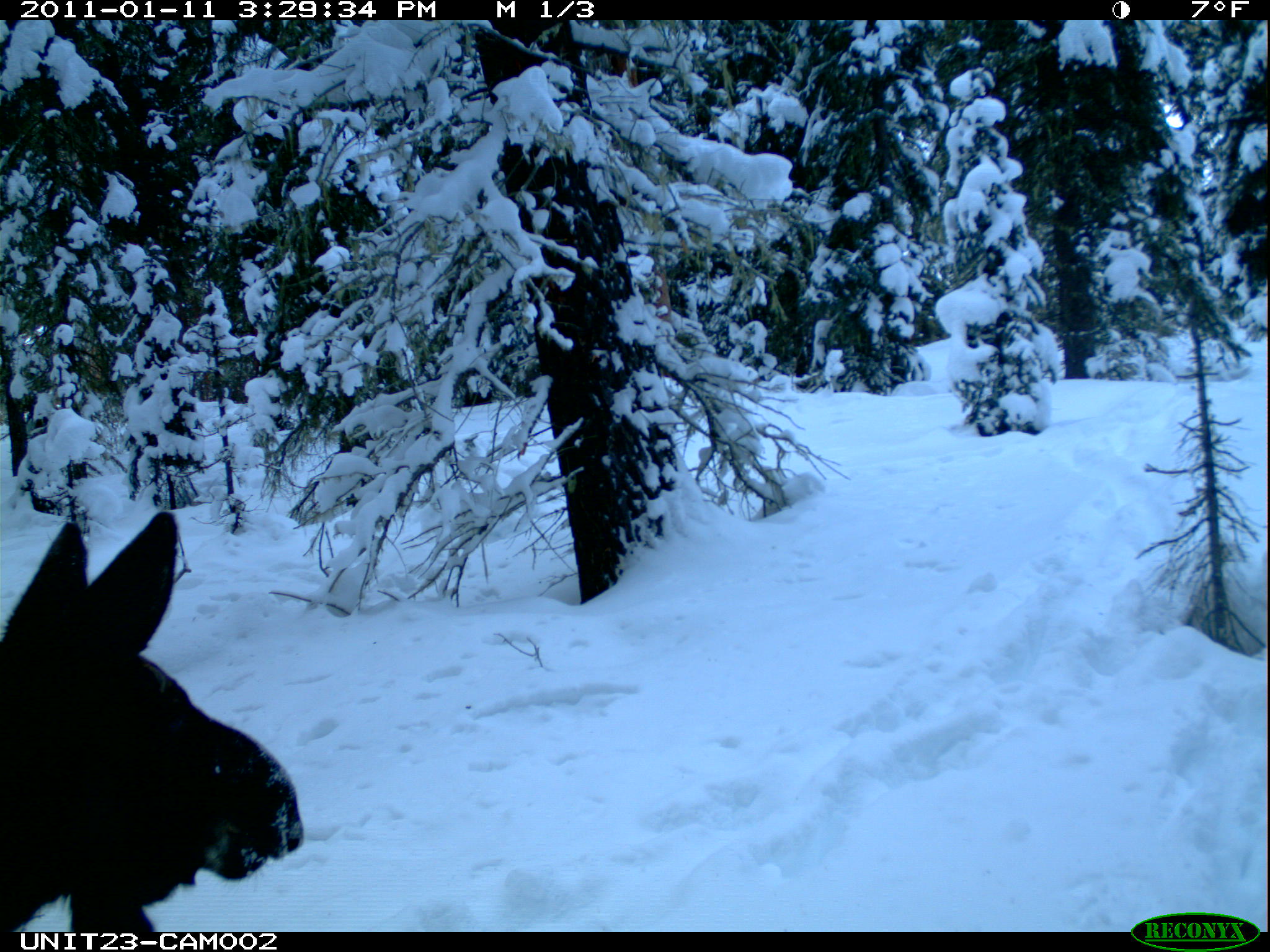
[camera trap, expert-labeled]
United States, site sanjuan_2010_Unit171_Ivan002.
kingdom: Animalia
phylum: Chordata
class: Mammalia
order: Artiodactyla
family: Cervidae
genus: Alces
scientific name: Alces alces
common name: moose